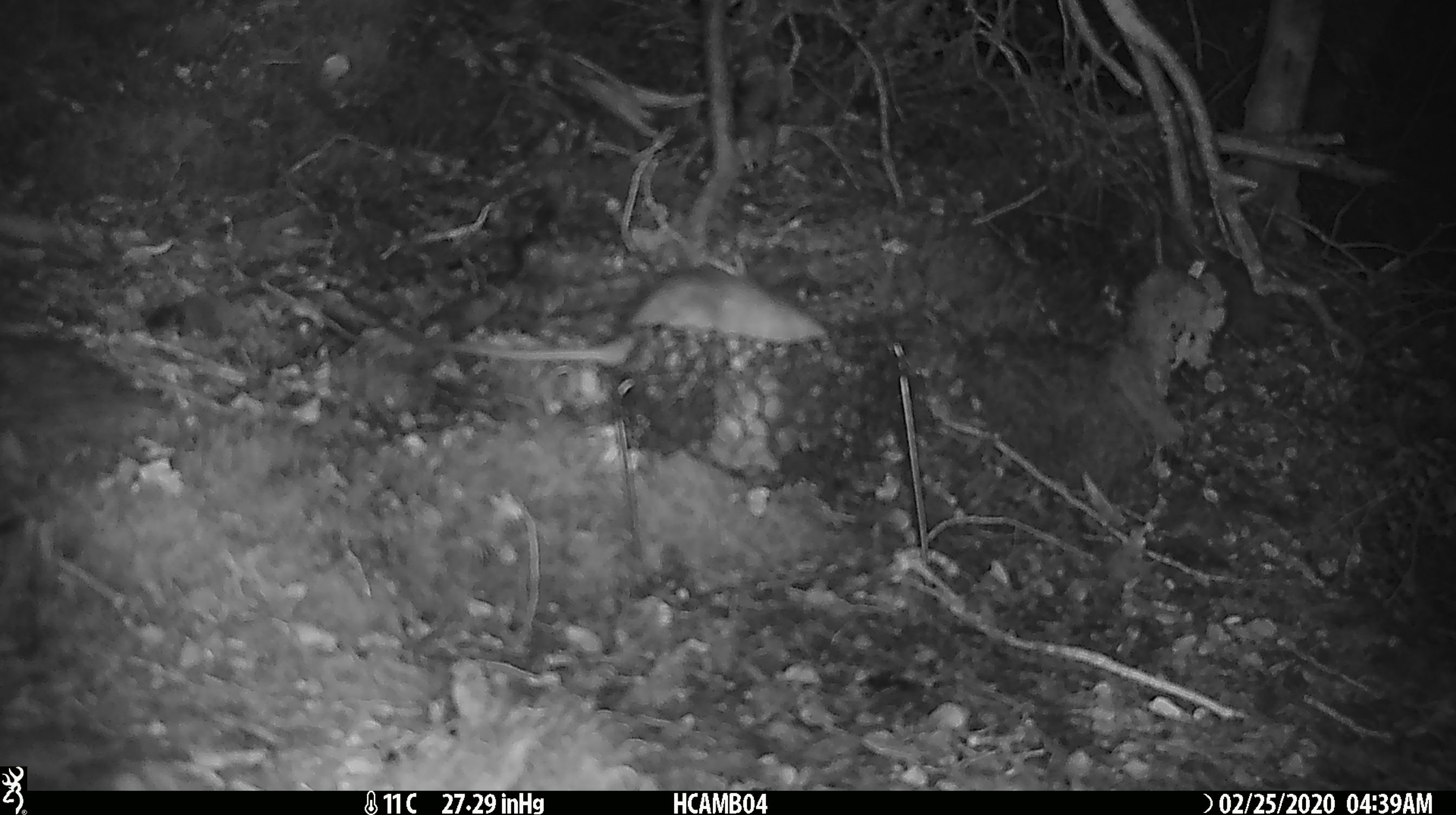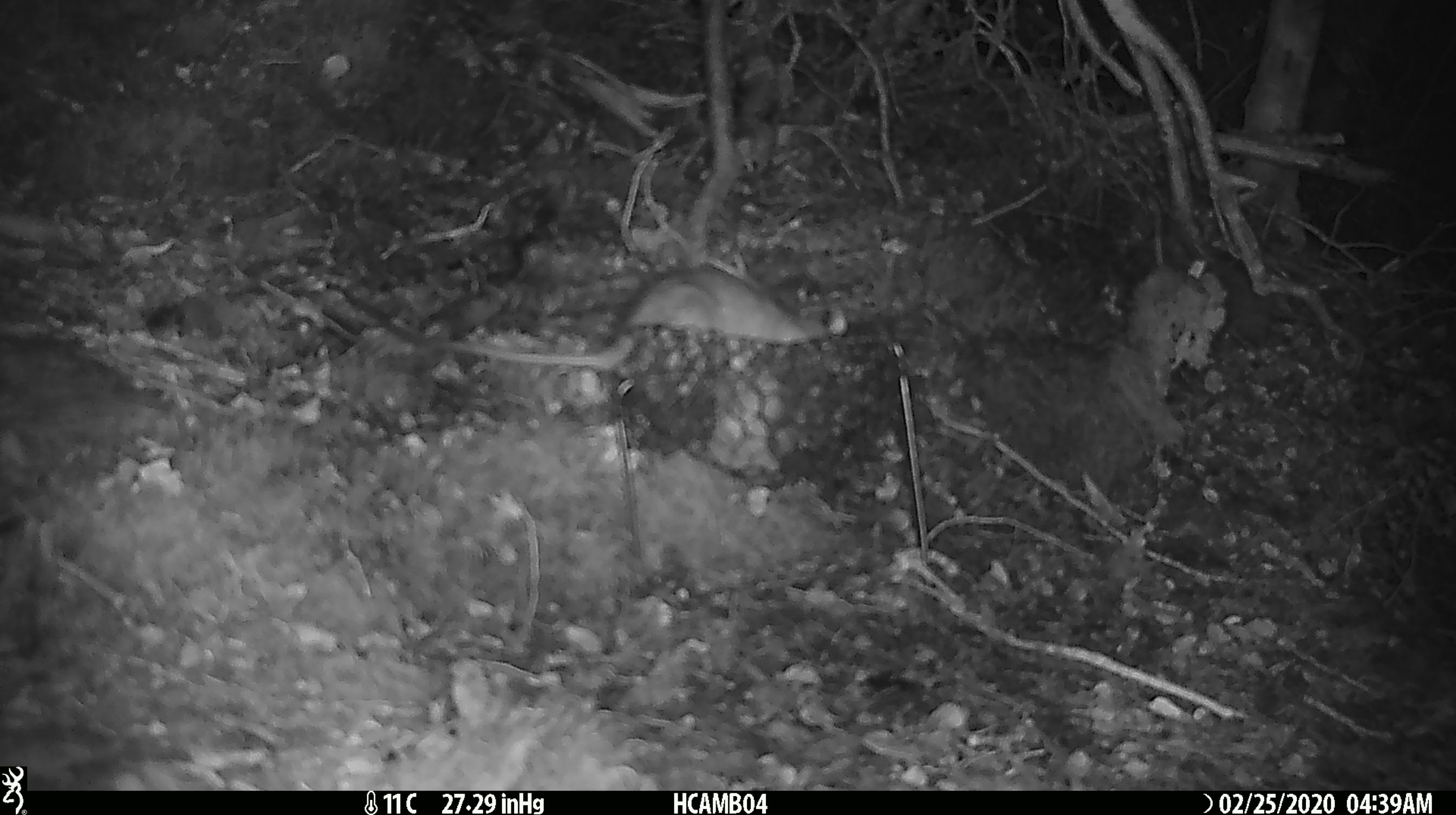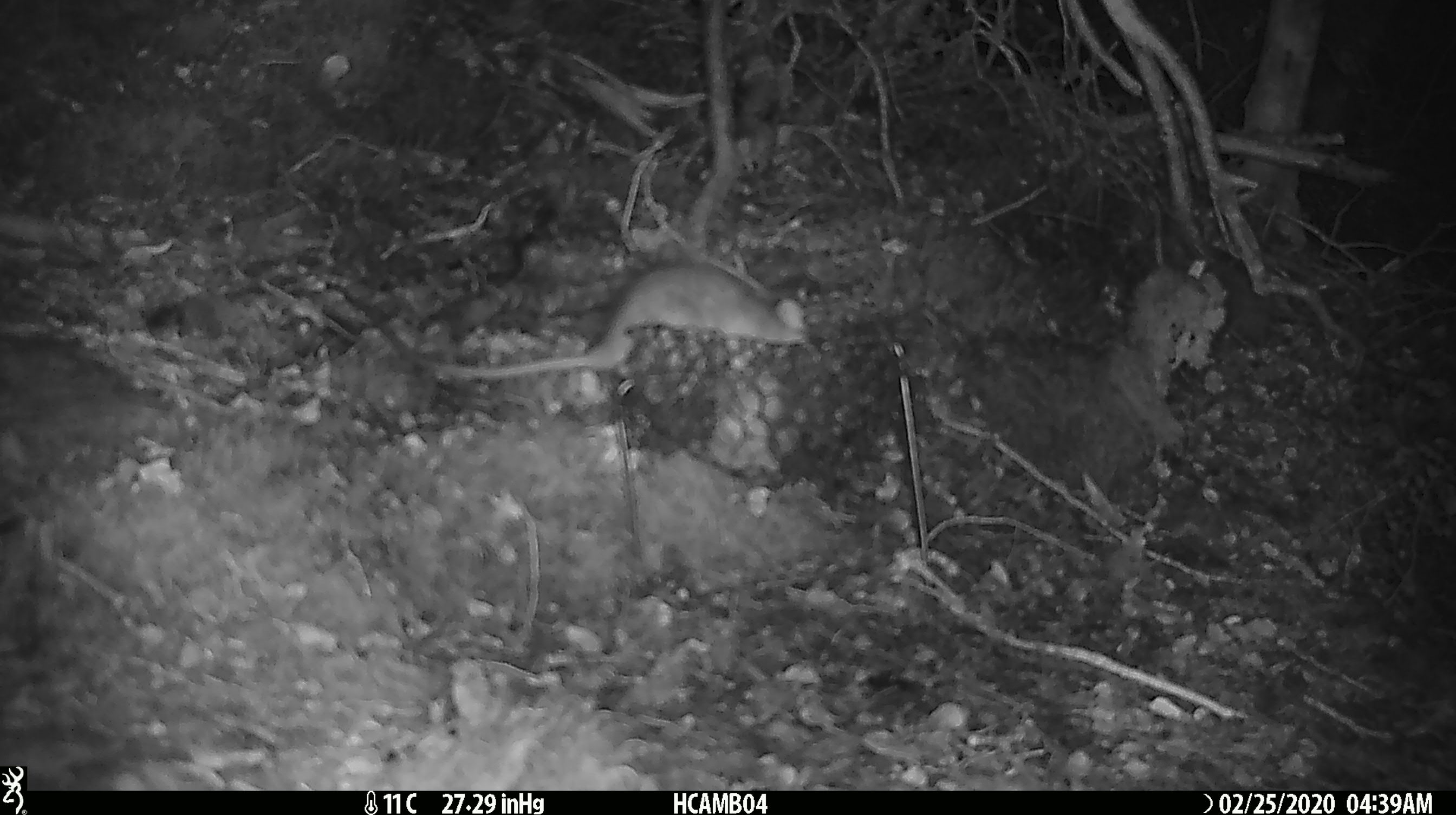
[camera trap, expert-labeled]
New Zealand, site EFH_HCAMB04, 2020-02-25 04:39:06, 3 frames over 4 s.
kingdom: Animalia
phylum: Chordata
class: Mammalia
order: Rodentia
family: Muridae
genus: Rattus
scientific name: Rattus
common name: rat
Rat (Rattus).